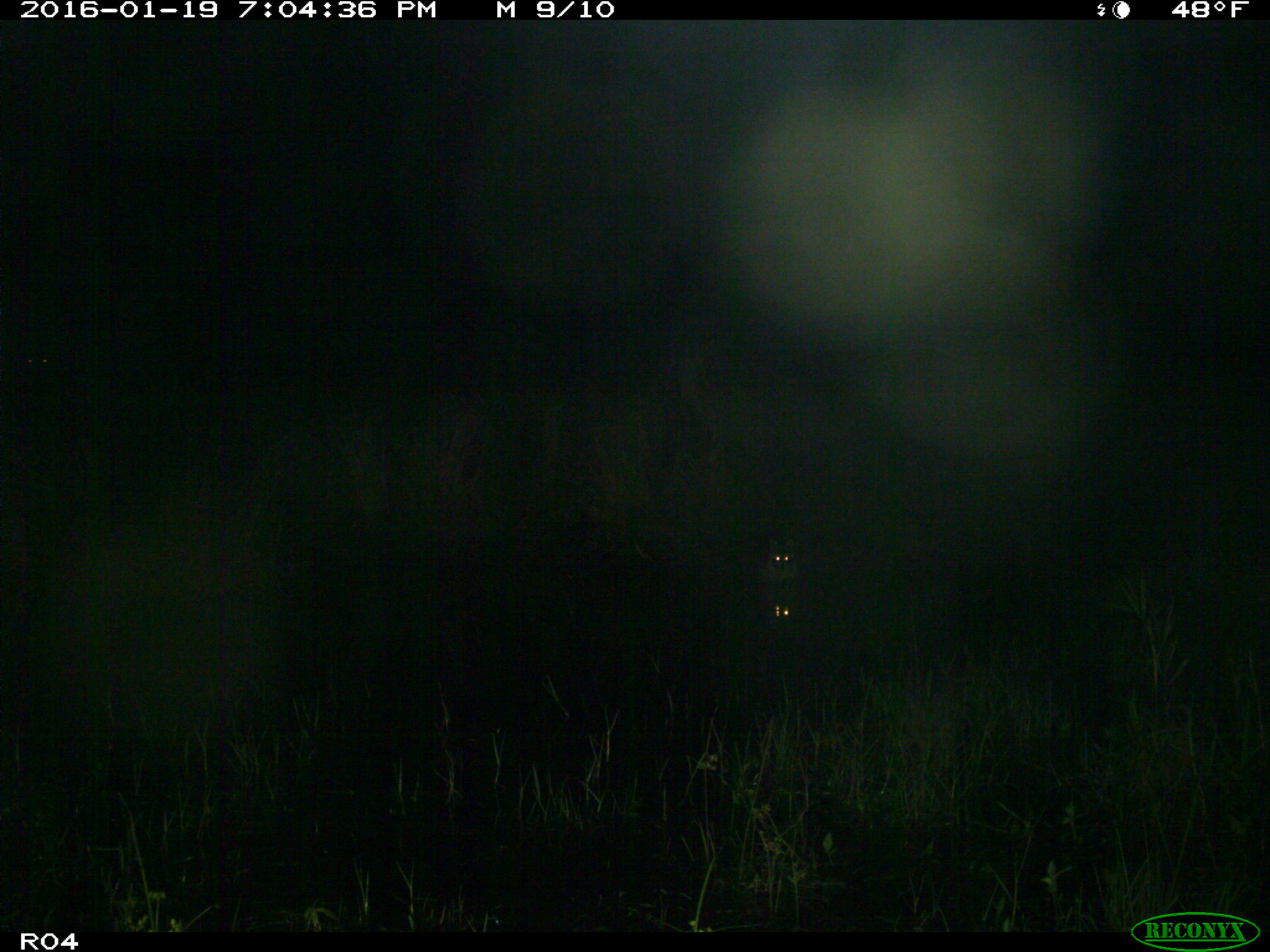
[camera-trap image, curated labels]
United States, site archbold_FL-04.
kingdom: Animalia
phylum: Chordata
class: Mammalia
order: Carnivora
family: Procyonidae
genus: Procyon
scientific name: Procyon lotor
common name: common raccoon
Procyon lotor (common raccoon).